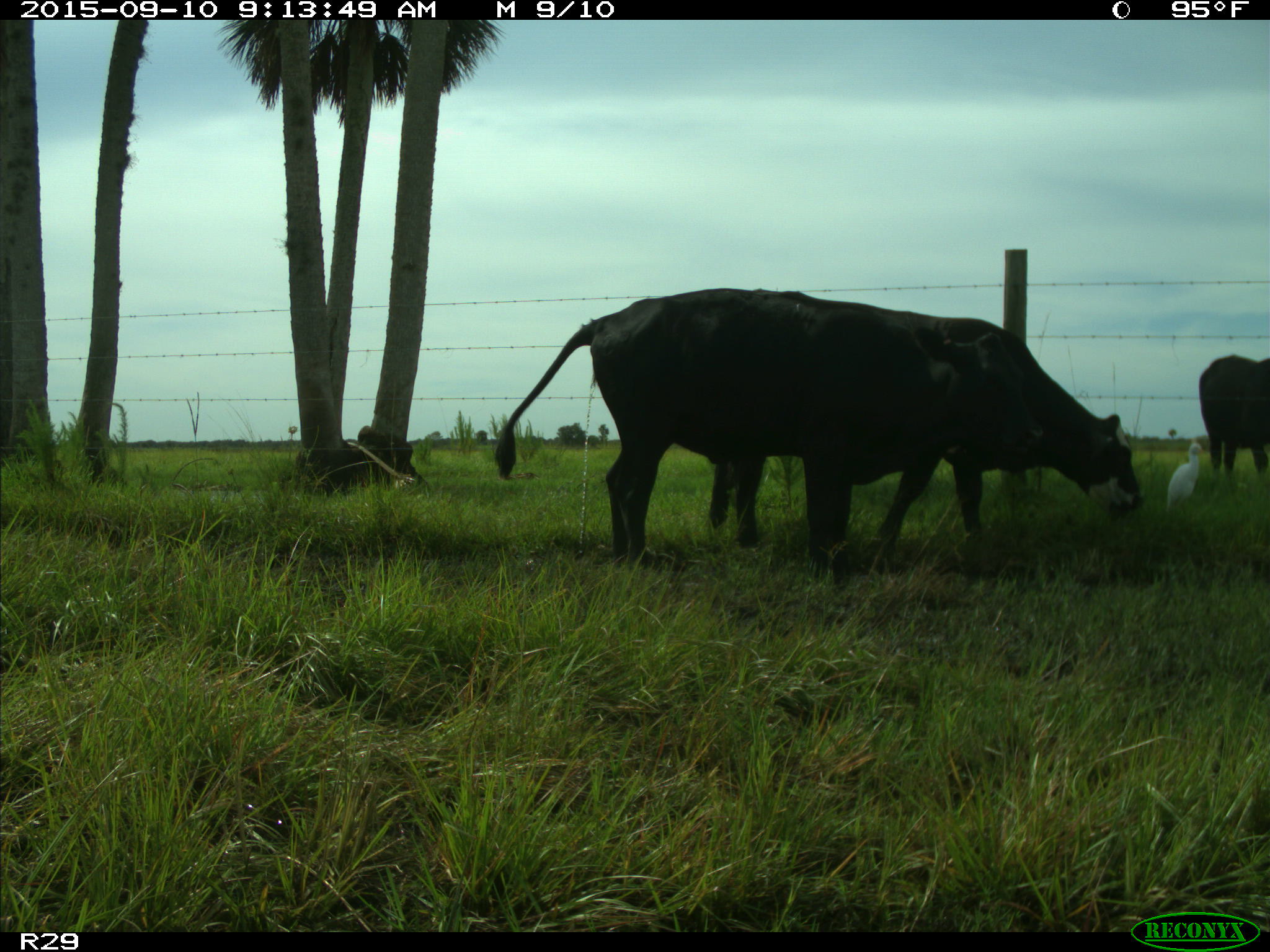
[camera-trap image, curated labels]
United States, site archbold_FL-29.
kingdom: Animalia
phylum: Chordata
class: Mammalia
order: Artiodactyla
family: Bovidae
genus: Bos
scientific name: Bos taurus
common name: domestic cow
Bos taurus (domestic cow).